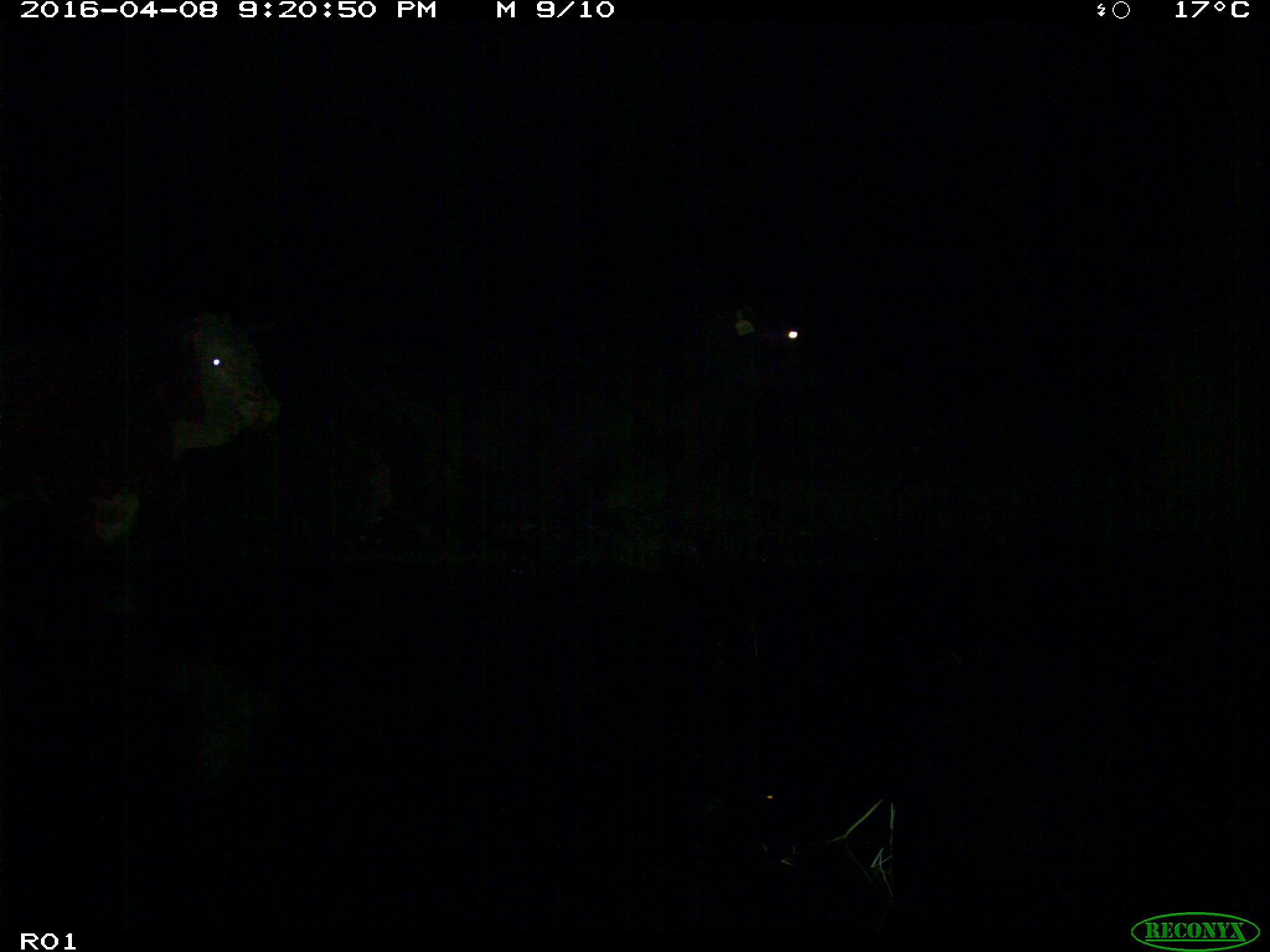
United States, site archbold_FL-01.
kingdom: Animalia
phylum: Chordata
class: Mammalia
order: Artiodactyla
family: Bovidae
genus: Bos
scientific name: Bos taurus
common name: domestic cow